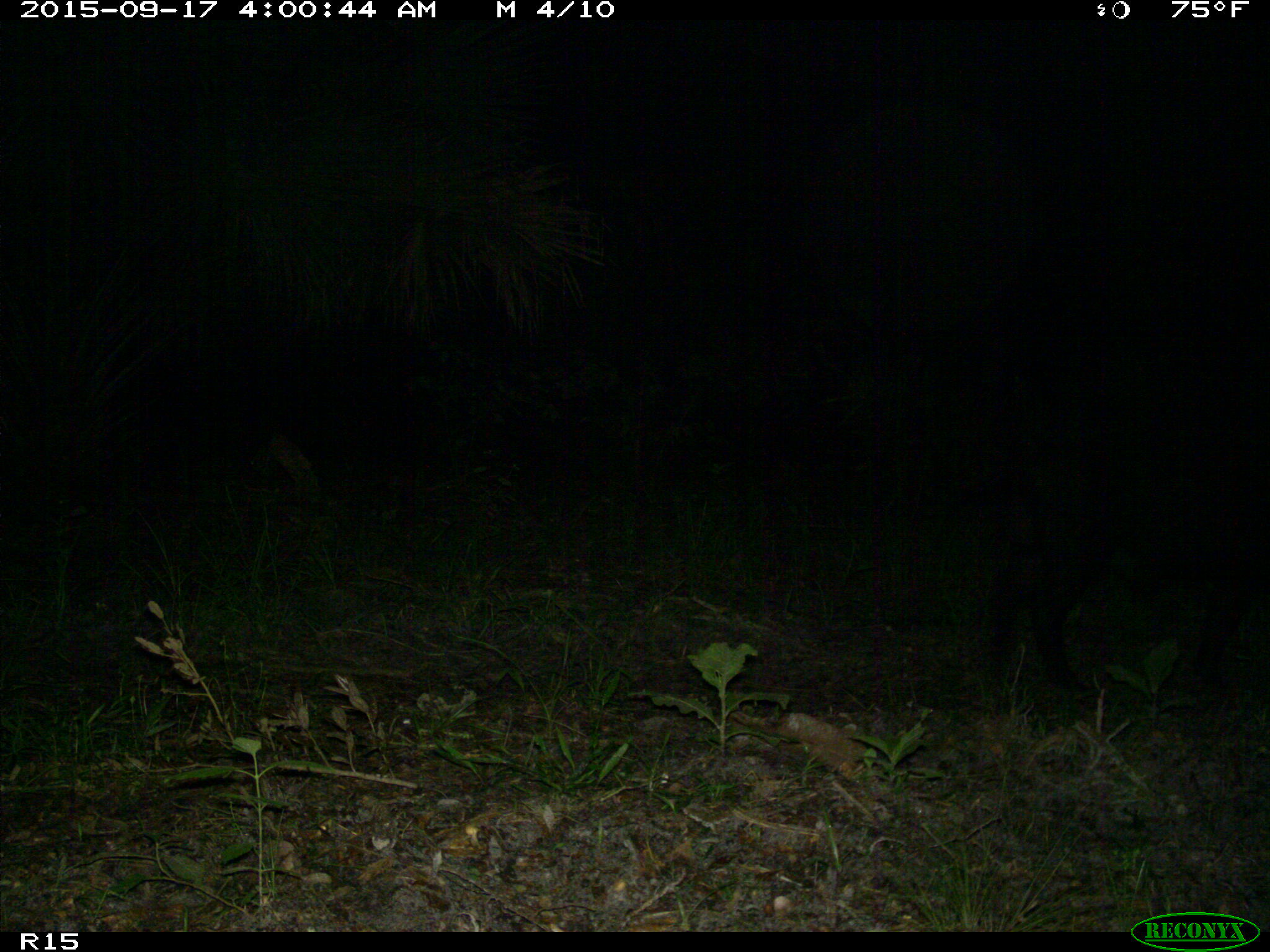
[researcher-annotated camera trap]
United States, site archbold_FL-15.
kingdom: Animalia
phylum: Chordata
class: Mammalia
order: Artiodactyla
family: Suidae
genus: Sus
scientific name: Sus scrofa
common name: wild boar